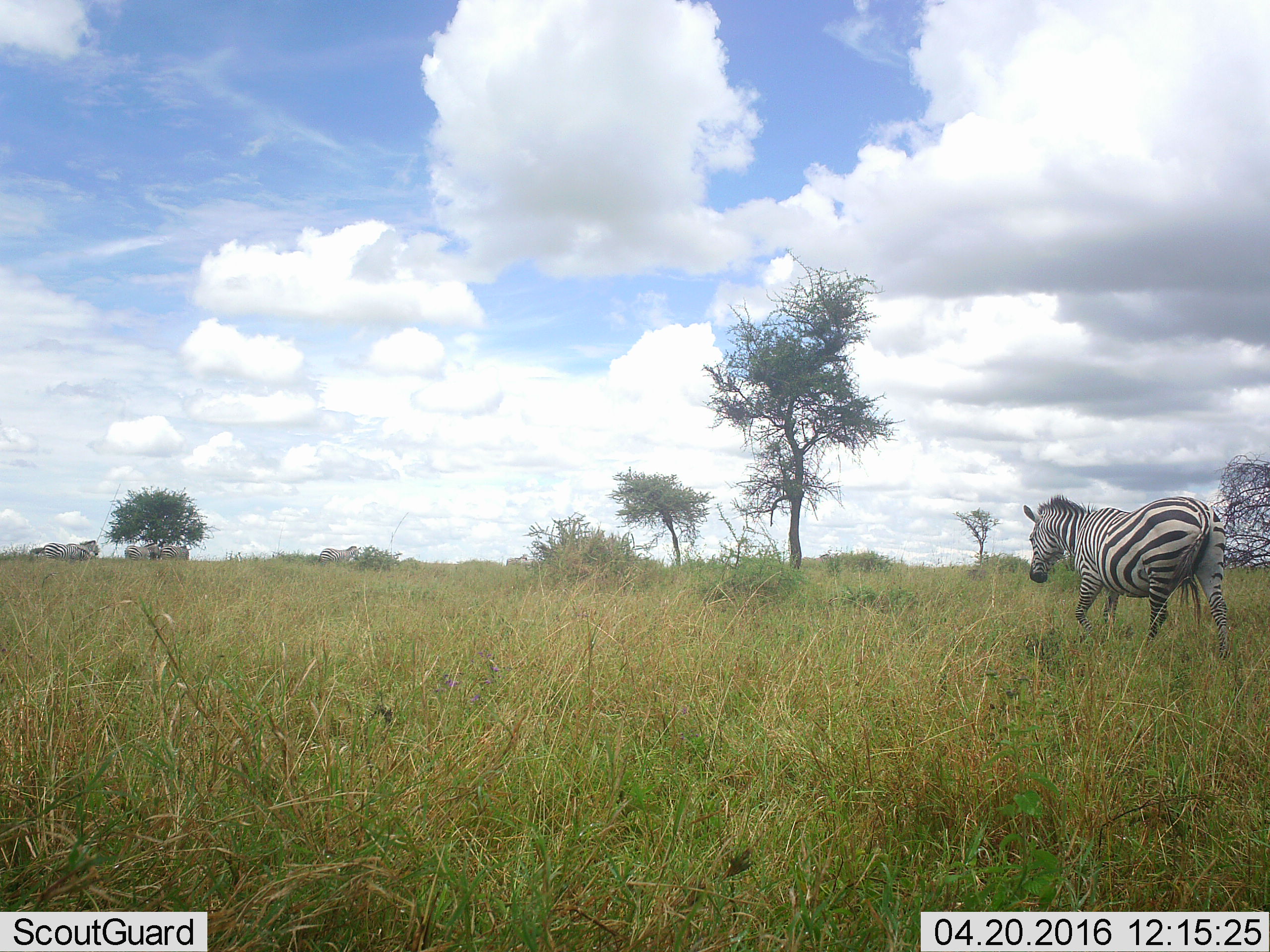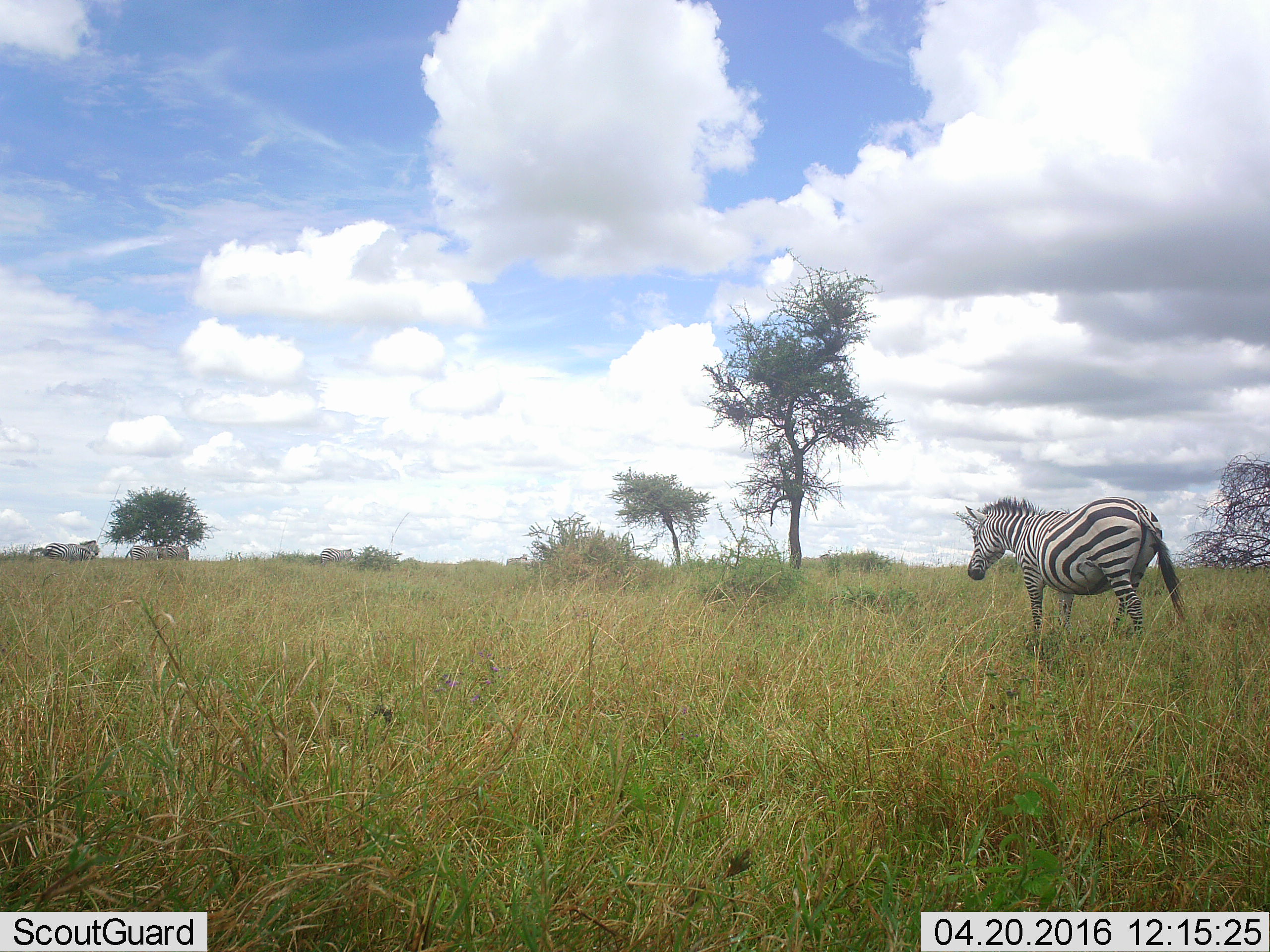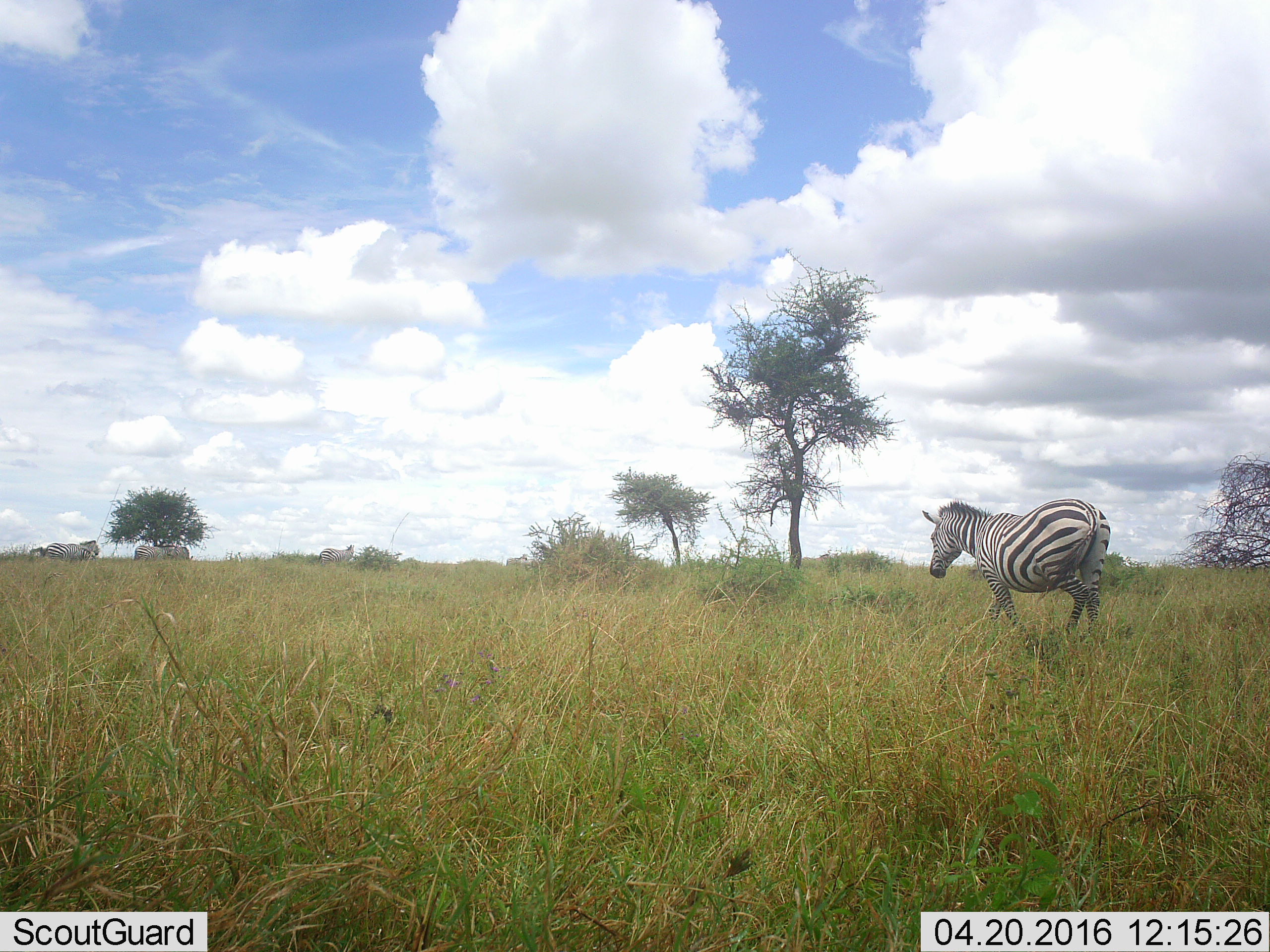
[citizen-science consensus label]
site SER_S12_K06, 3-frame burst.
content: unidentified animal